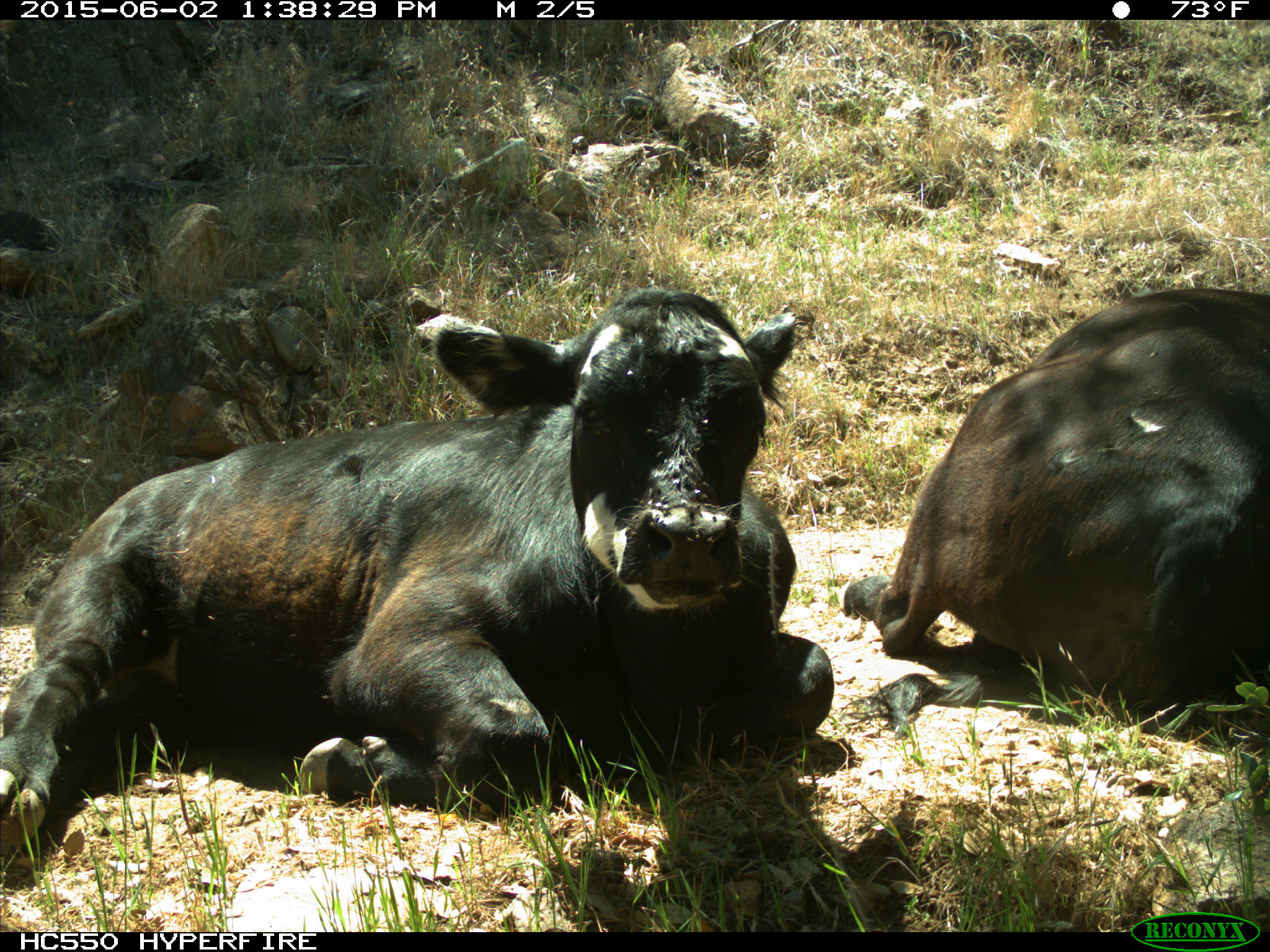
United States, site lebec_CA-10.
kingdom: Animalia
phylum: Chordata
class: Mammalia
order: Artiodactyla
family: Bovidae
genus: Bos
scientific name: Bos taurus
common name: domestic cow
Bos taurus (domestic cow).